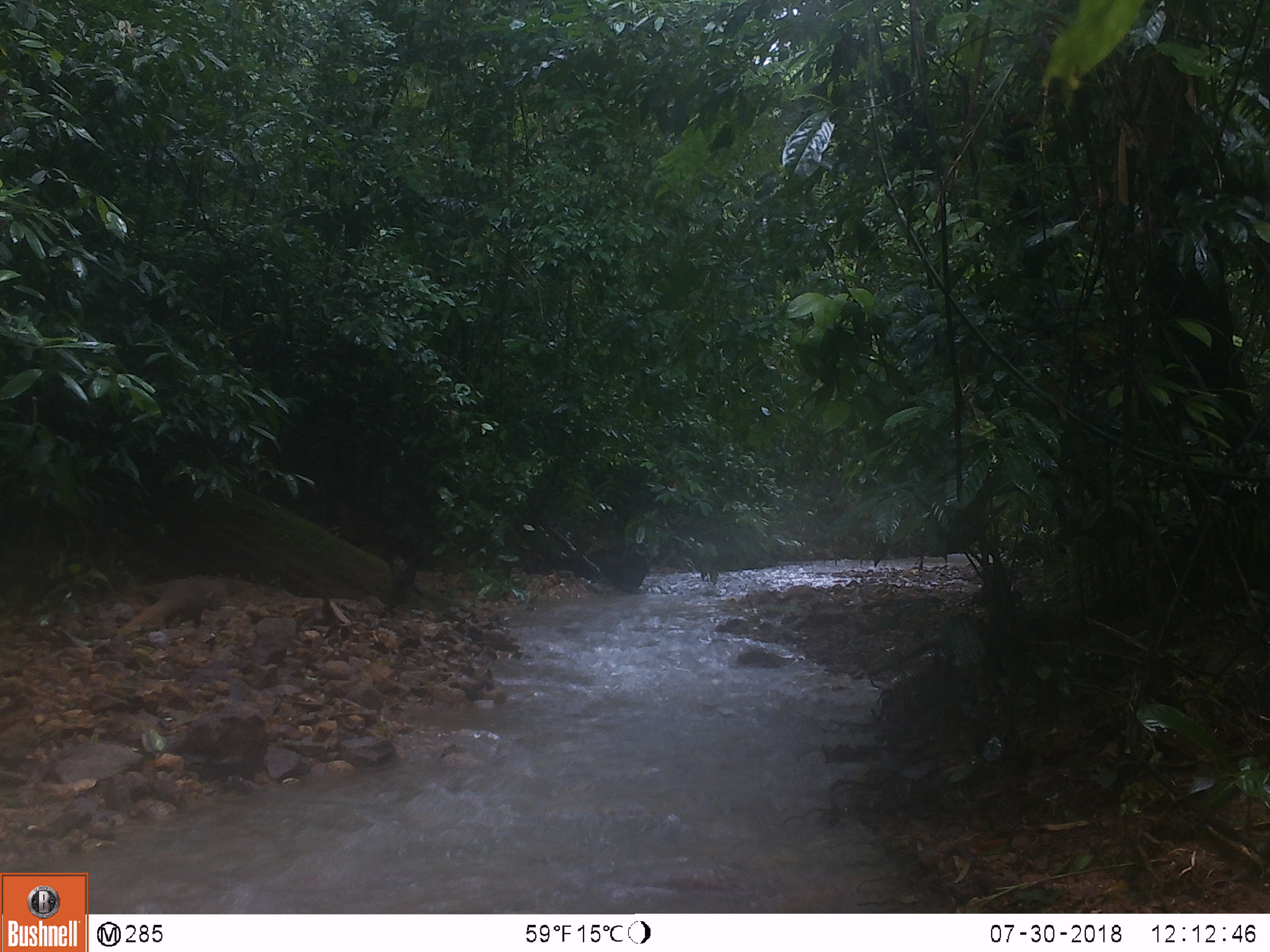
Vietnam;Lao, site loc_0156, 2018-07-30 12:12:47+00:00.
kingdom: Animalia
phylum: Chordata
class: Mammalia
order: Artiodactyla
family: Suidae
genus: Sus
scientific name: Sus scrofa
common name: eurasian wild pig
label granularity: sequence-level